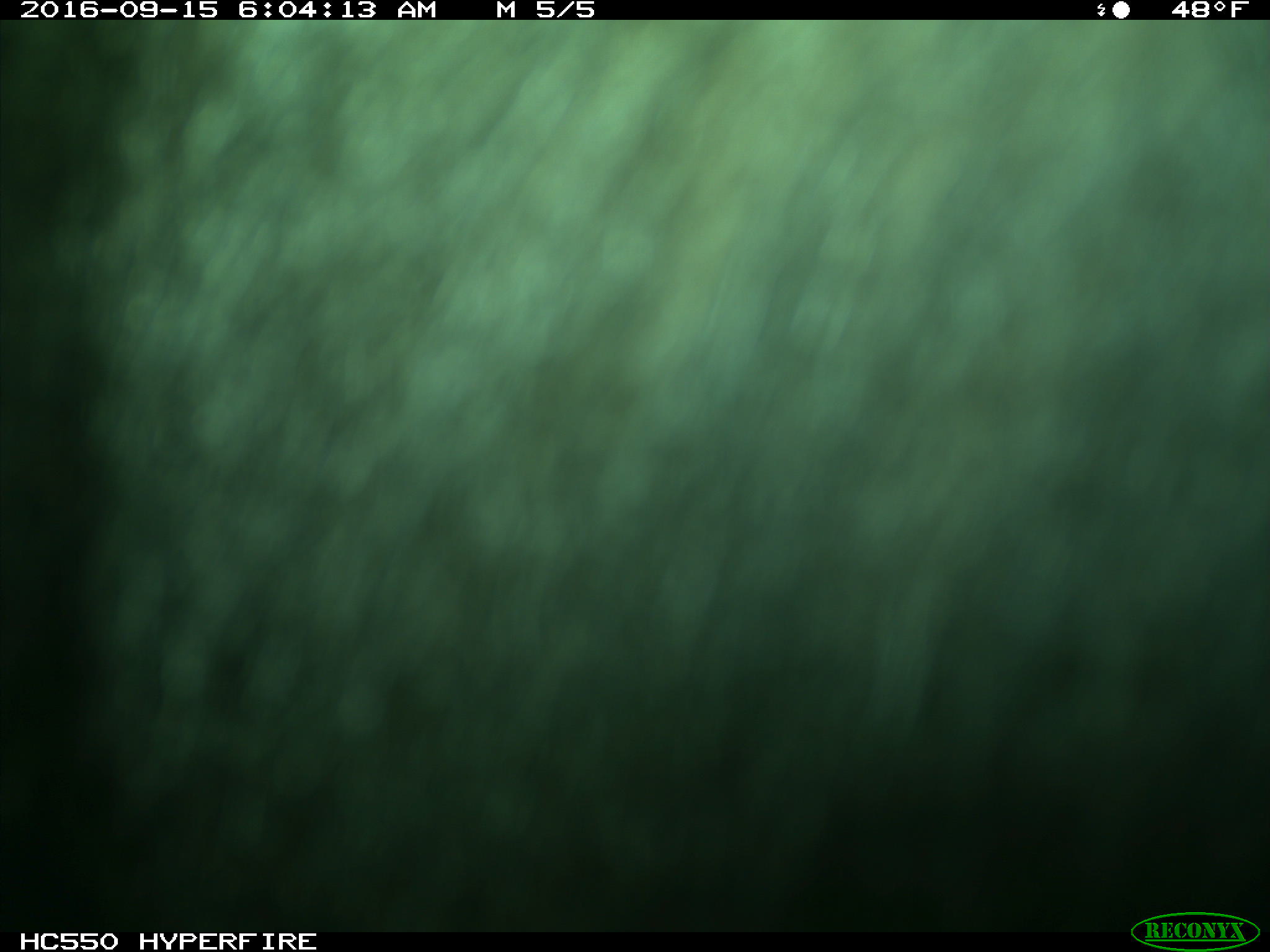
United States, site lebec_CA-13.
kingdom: Animalia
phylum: Chordata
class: Mammalia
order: Carnivora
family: Ursidae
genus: Ursus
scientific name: Ursus americanus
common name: american black bear